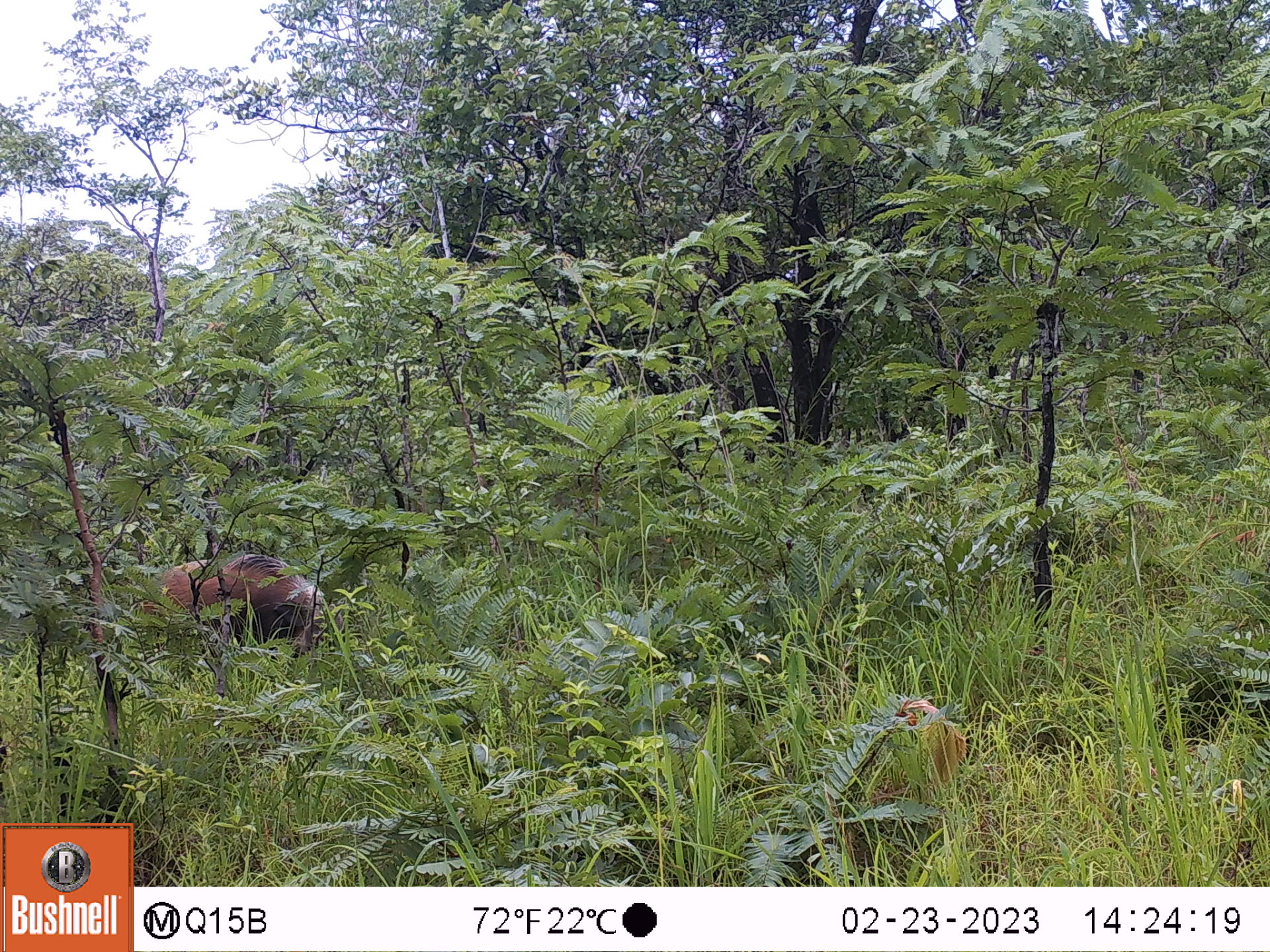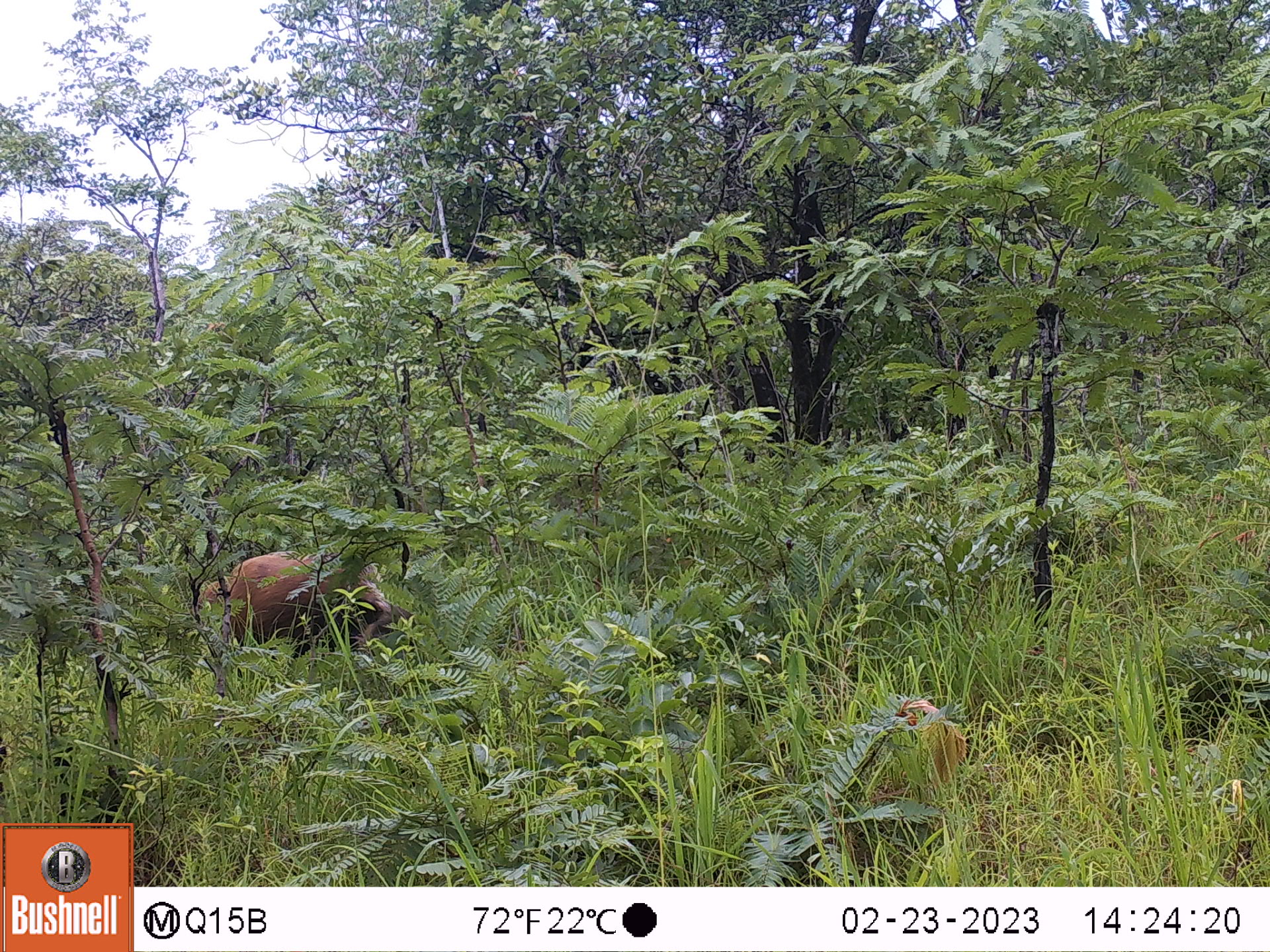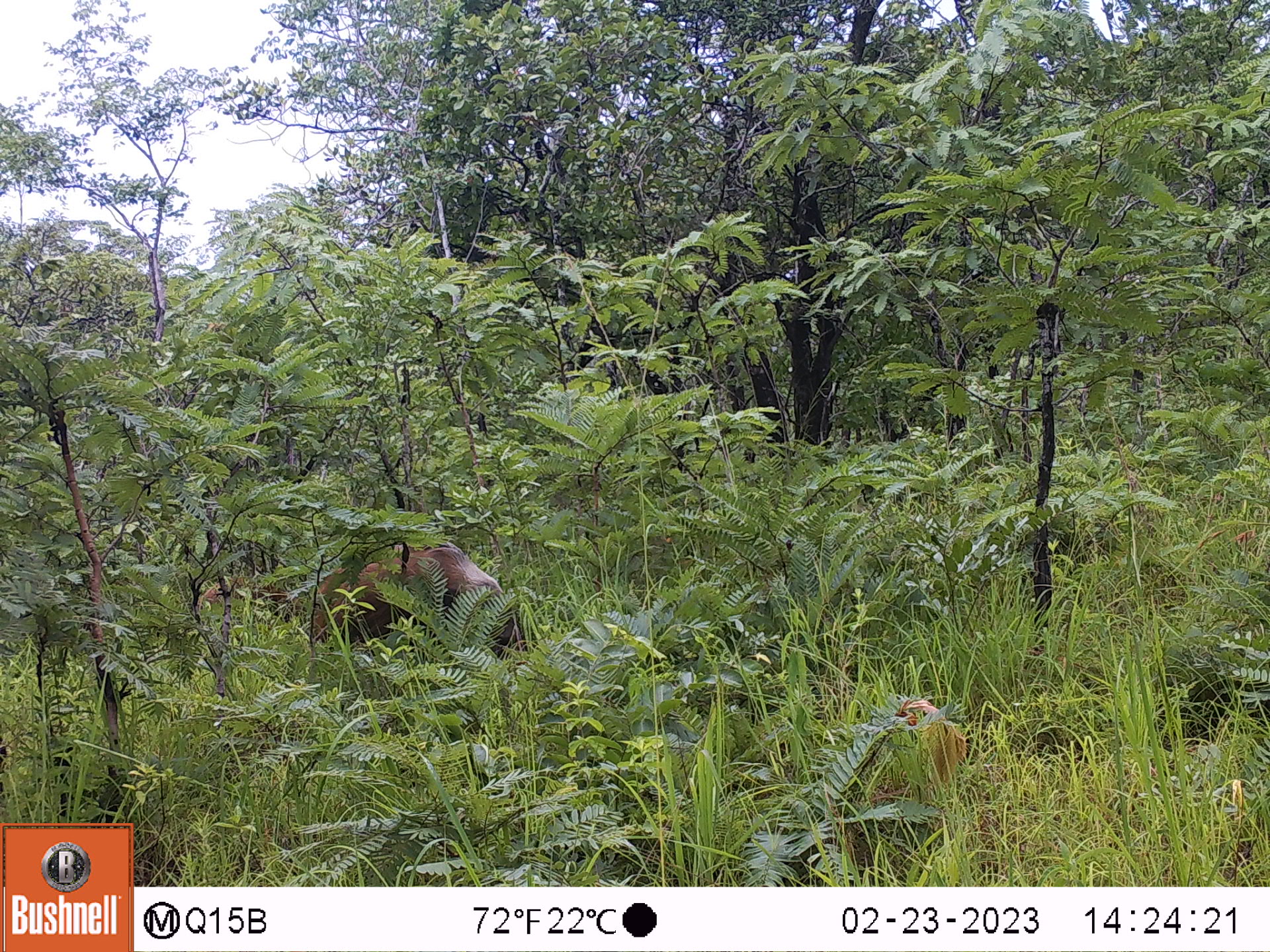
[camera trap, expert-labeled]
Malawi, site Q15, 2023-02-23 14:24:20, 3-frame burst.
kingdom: Animalia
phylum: Chordata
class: Mammalia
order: Artiodactyla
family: Suidae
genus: Potamochoerus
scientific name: Potamochoerus larvatus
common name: bushpig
Bushpig (Potamochoerus larvatus), count 1.